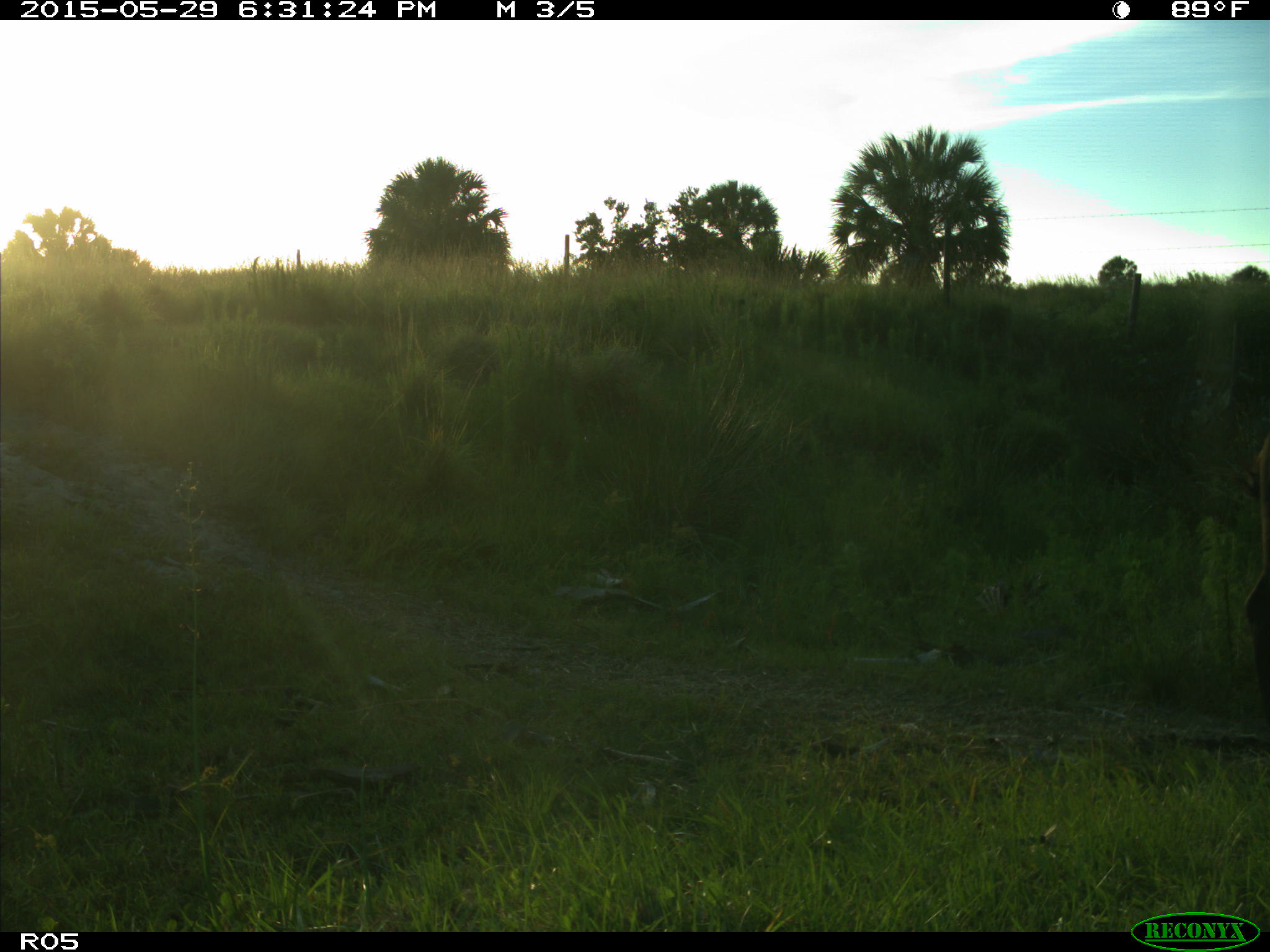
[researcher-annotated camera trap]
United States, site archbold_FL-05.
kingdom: Animalia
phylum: Chordata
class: Mammalia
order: Artiodactyla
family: Bovidae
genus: Bos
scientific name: Bos taurus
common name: domestic cow